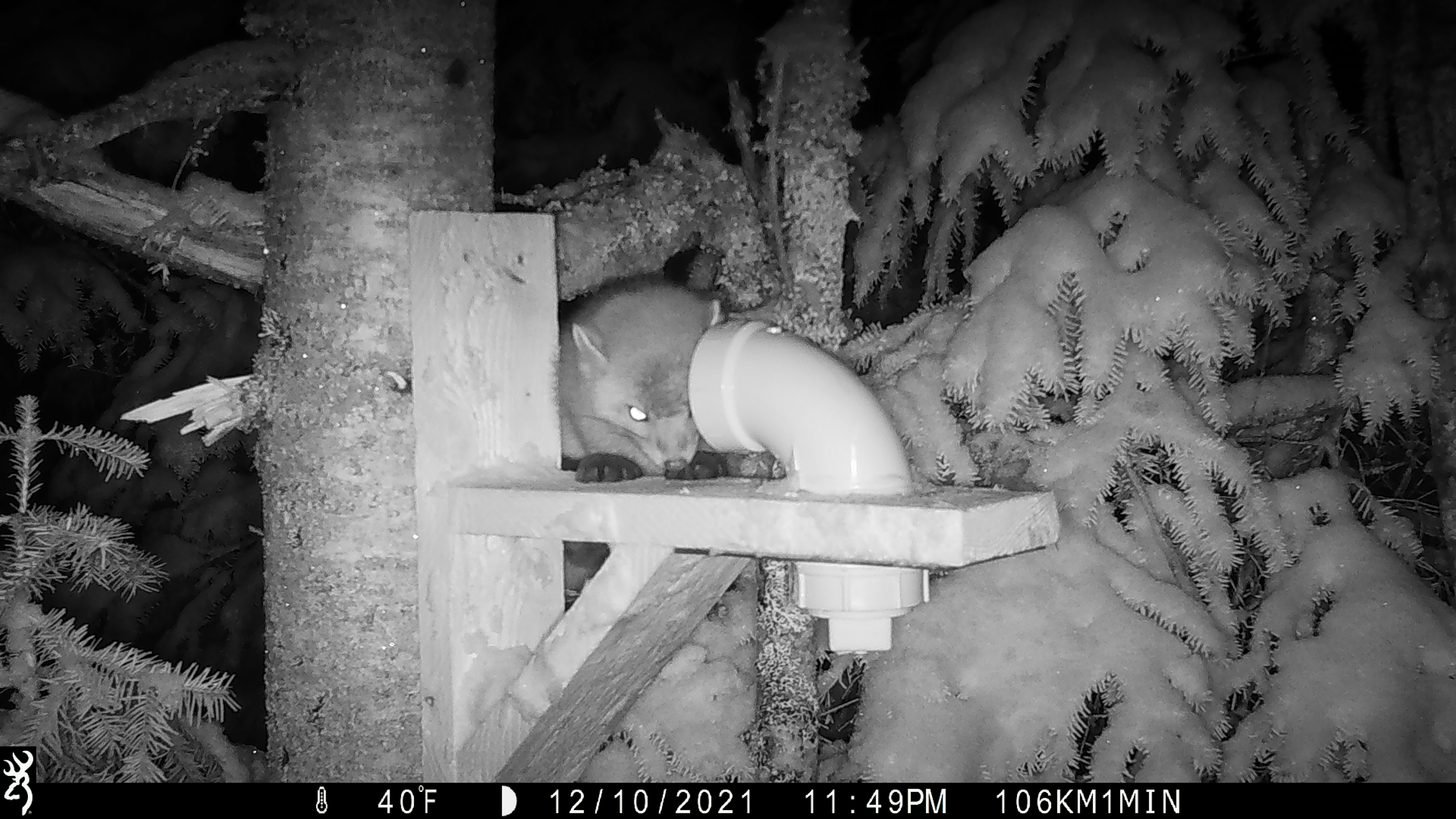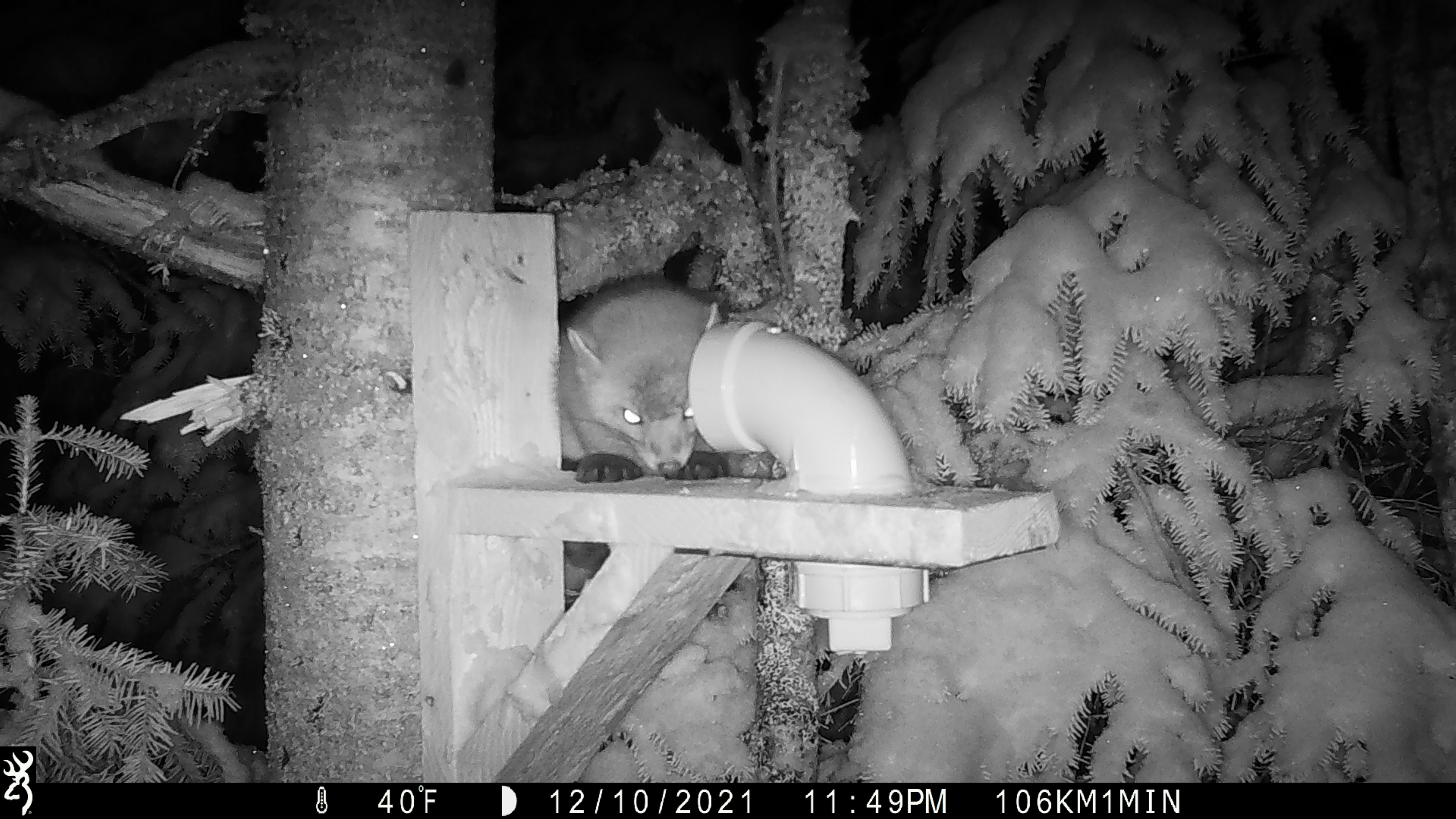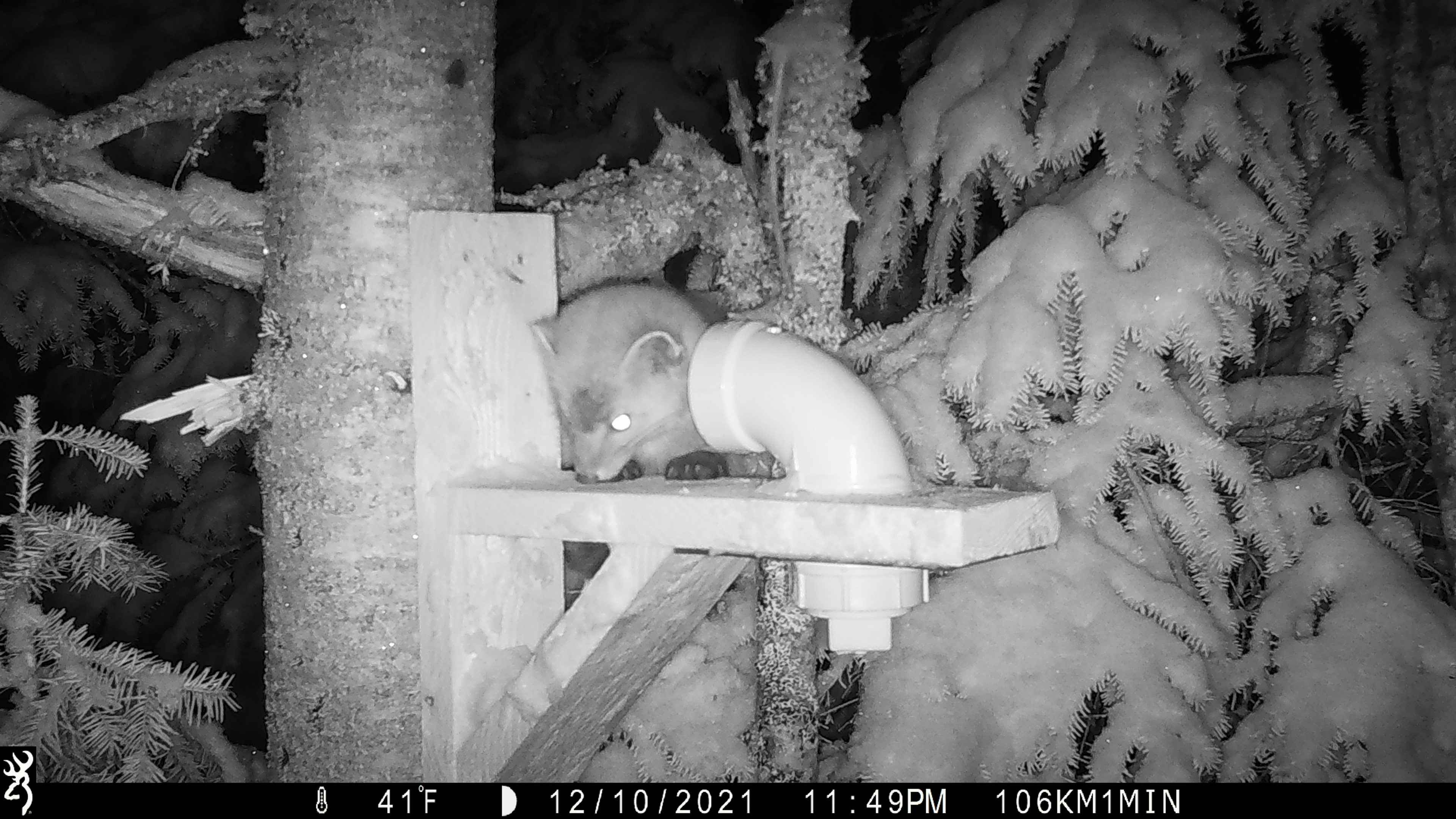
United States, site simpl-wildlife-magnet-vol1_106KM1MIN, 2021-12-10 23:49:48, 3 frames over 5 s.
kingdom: Animalia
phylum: Chordata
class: Mammalia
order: Carnivora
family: Mustelidae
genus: Martes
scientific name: Martes americana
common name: american marten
American marten (Martes americana).